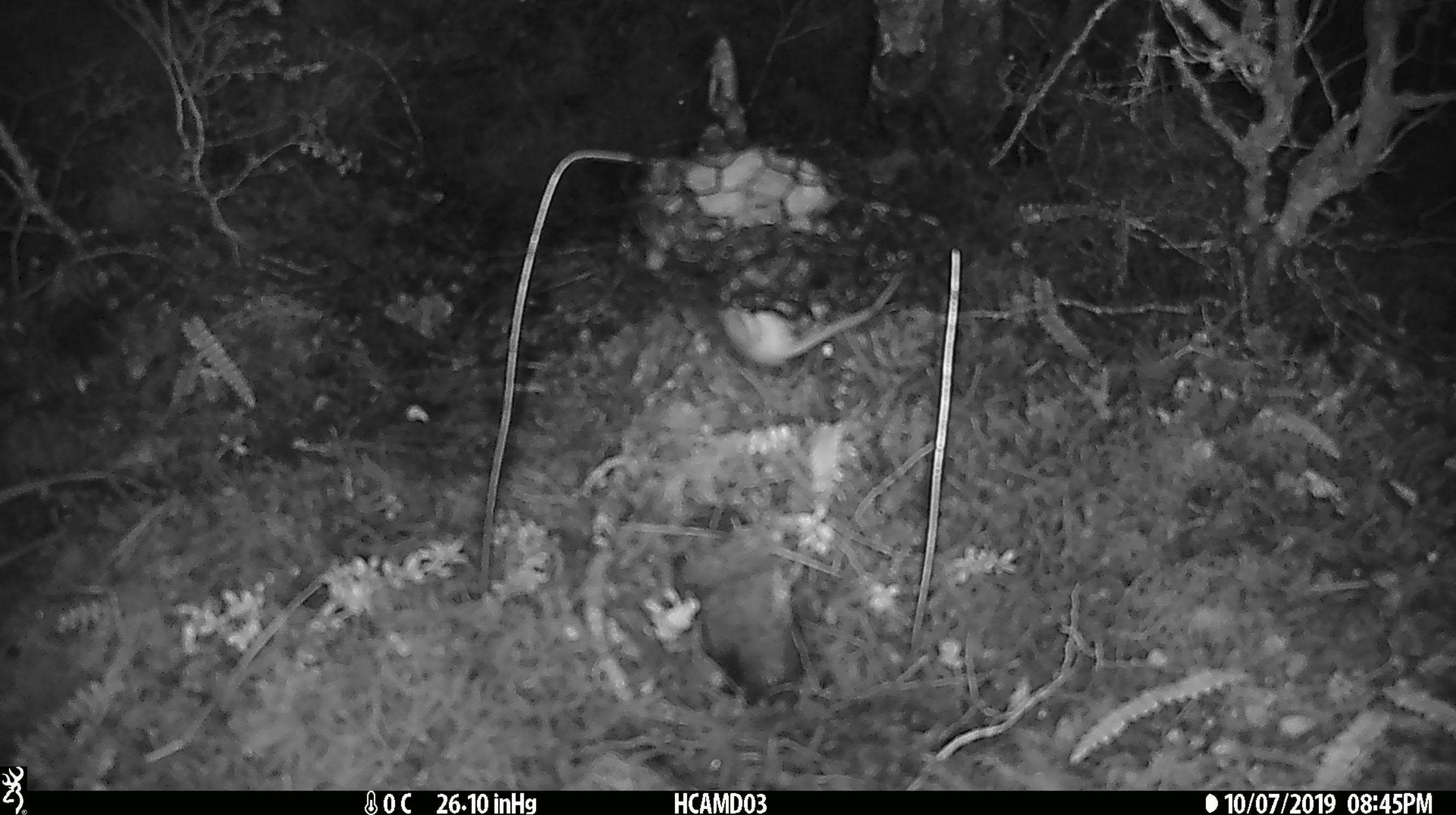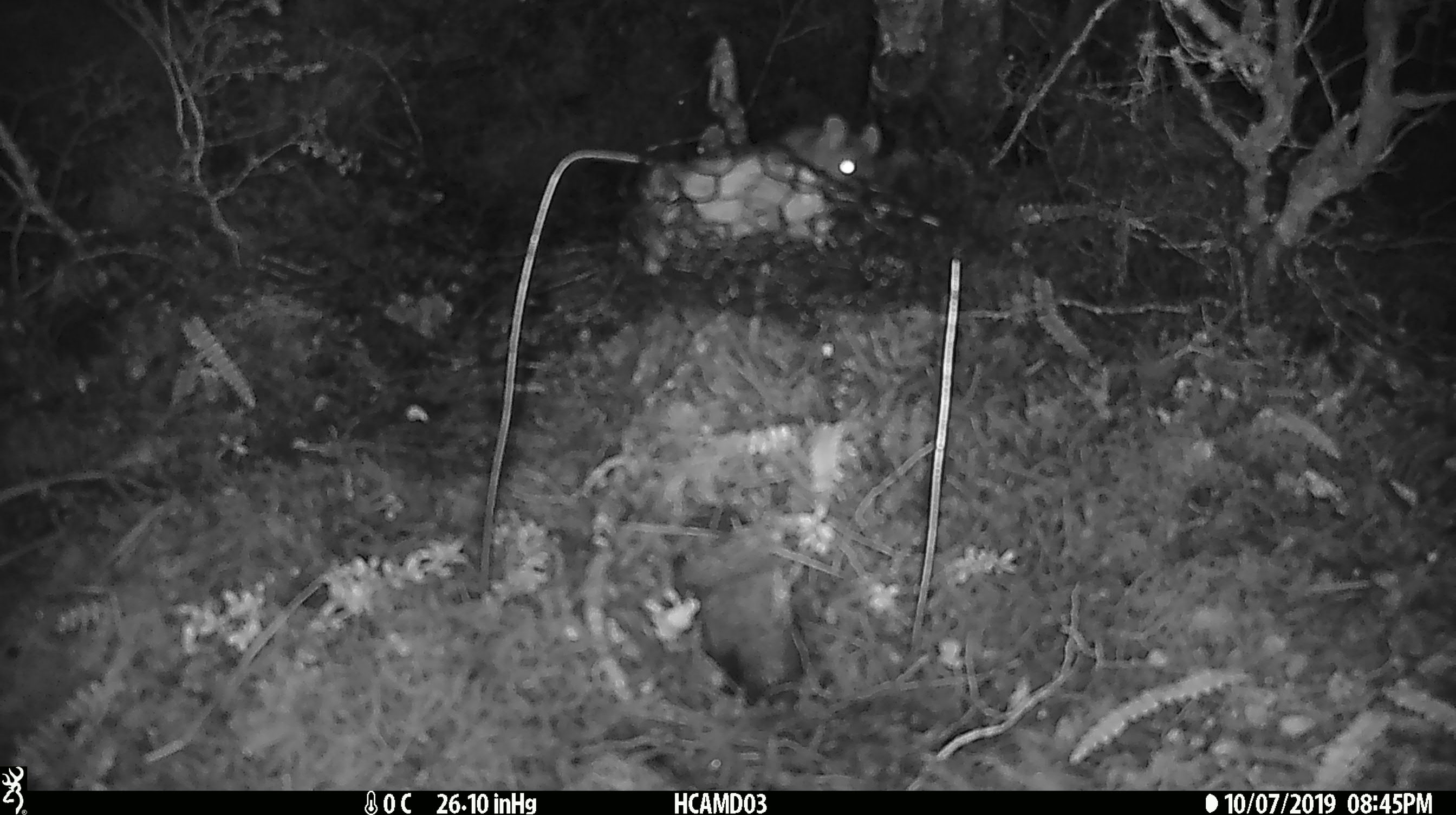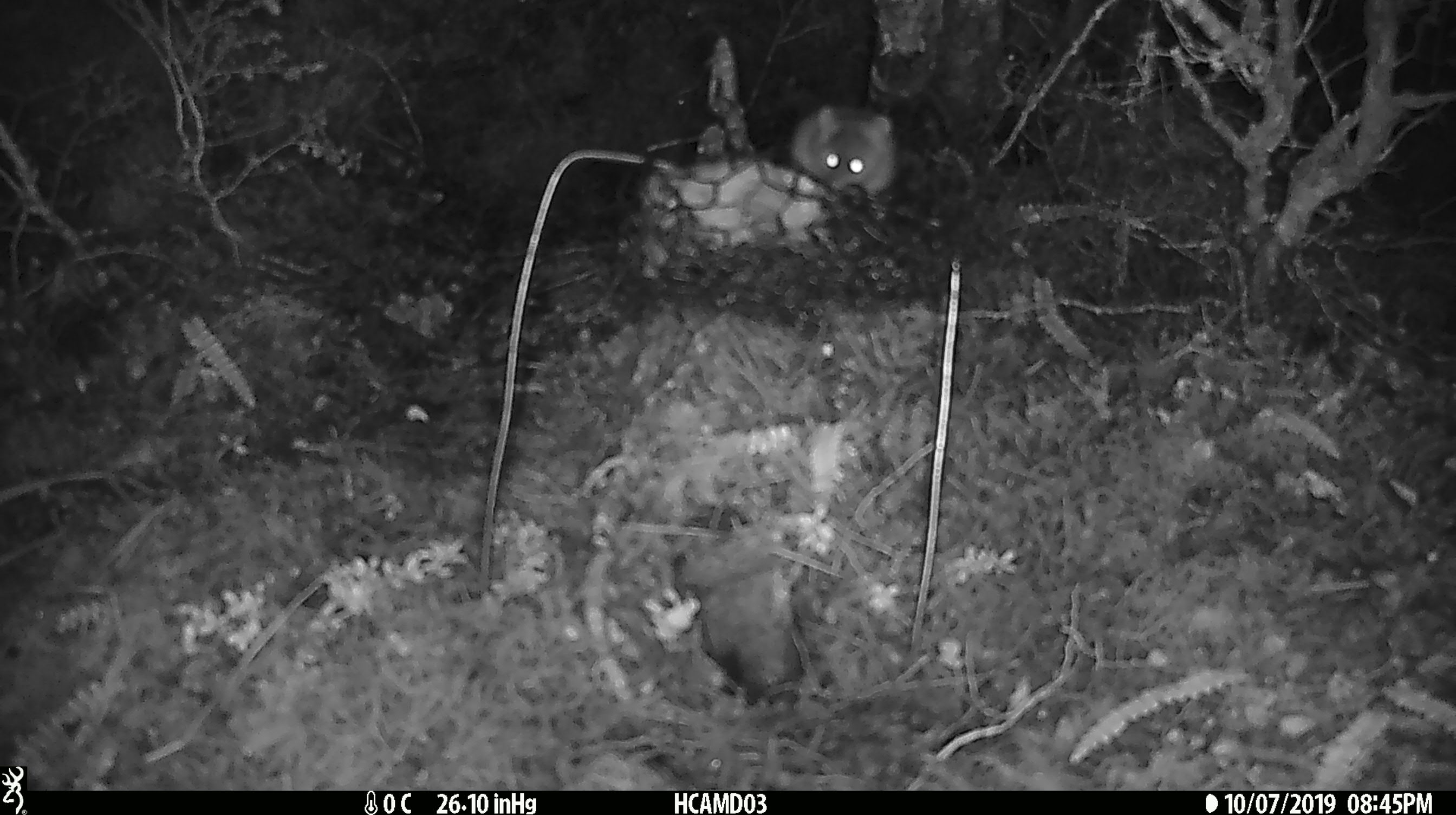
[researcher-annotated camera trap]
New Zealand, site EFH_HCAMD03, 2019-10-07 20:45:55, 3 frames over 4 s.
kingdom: Animalia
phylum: Chordata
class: Mammalia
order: Rodentia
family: Muridae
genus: Mus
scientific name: Mus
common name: mouse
Mouse (Mus).